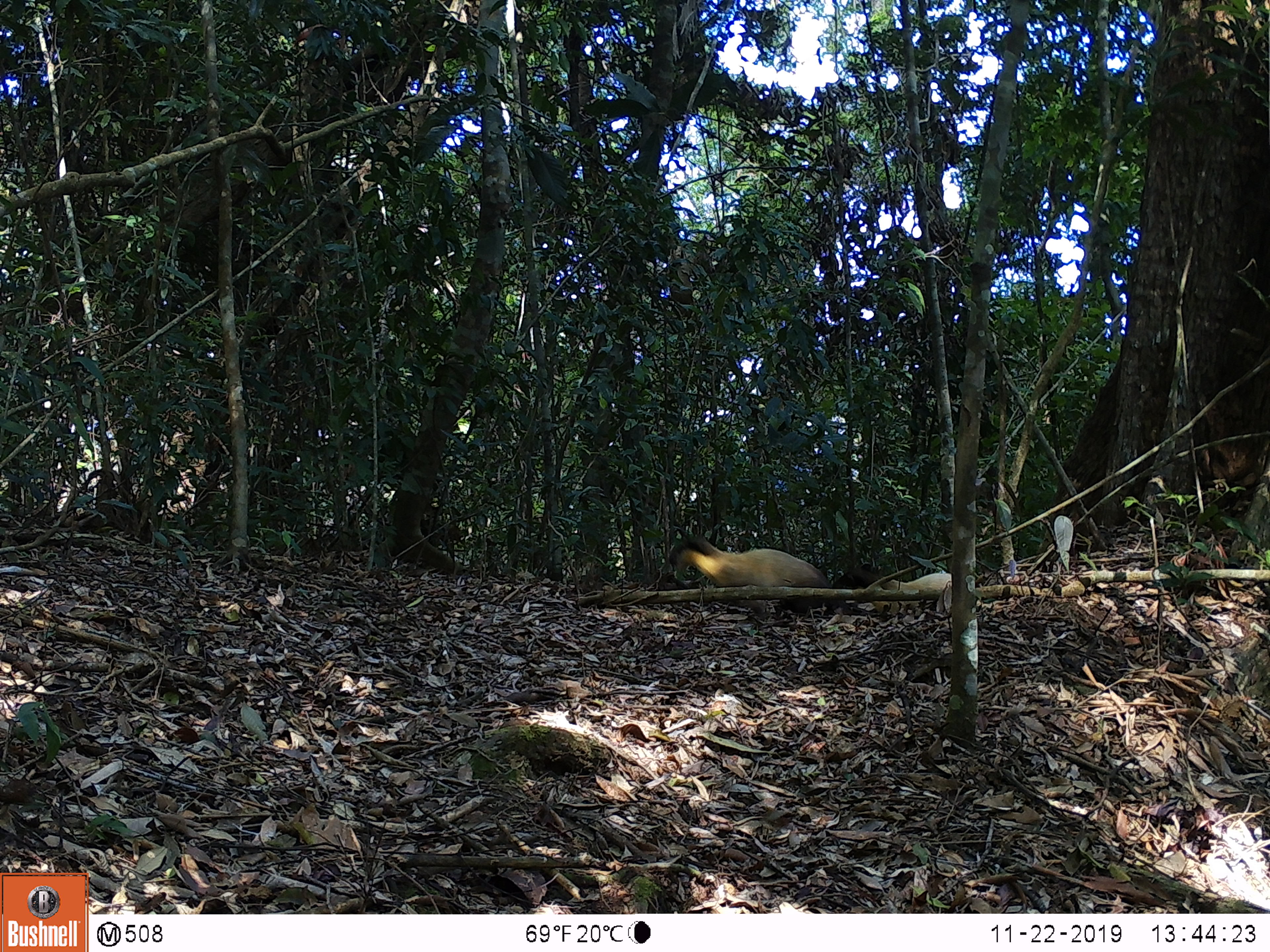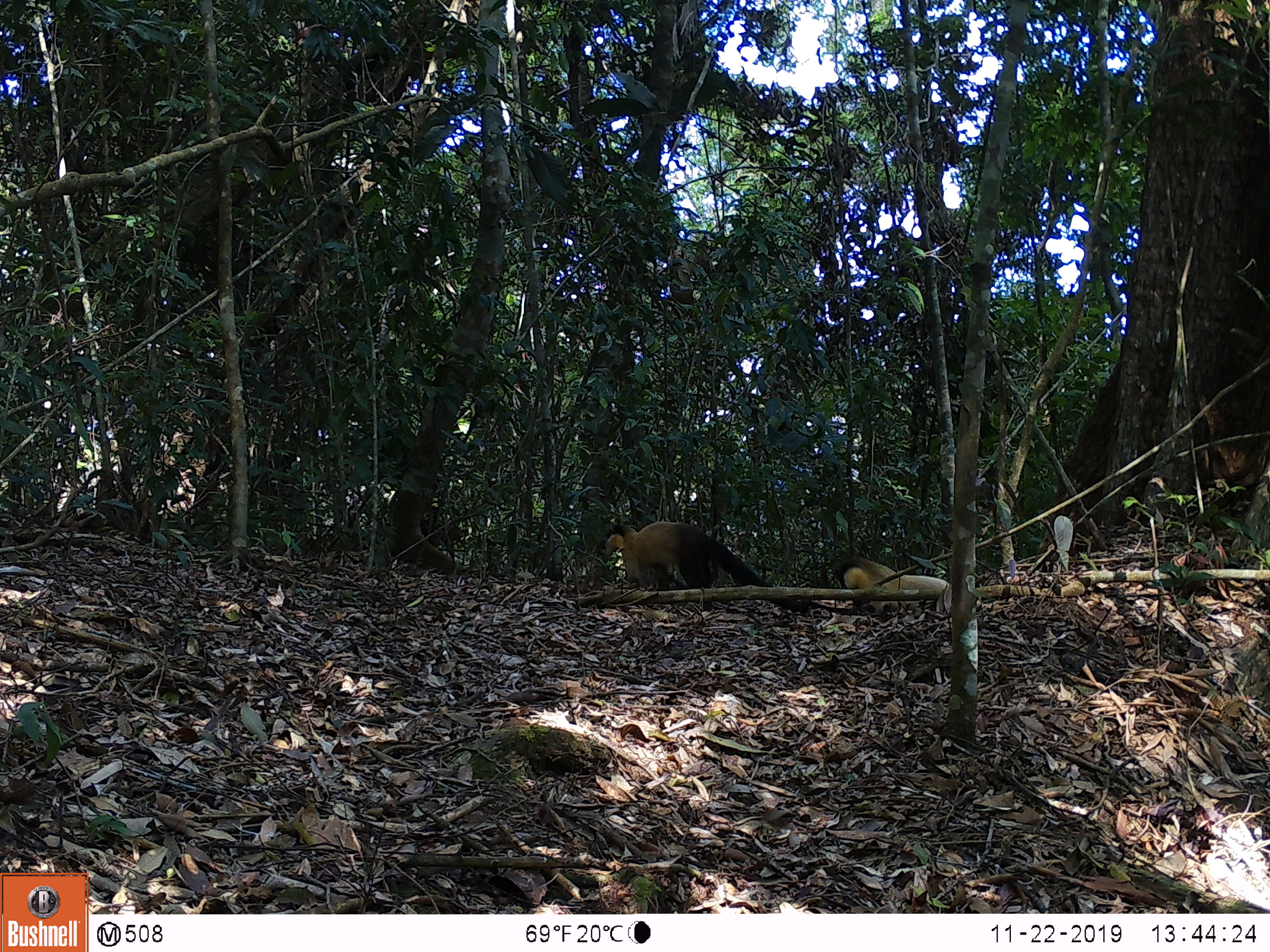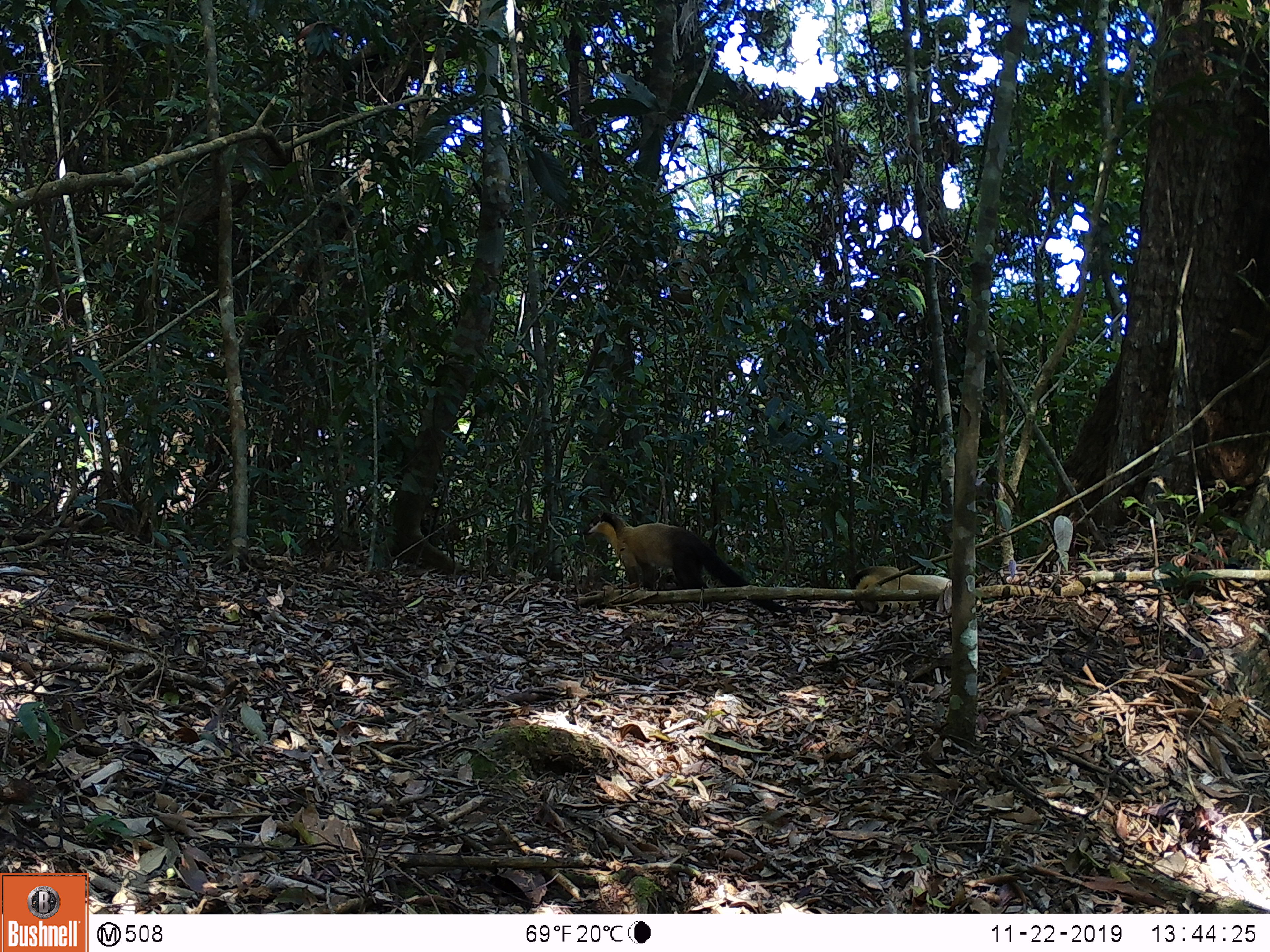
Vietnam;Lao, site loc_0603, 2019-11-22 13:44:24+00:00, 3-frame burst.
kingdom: Animalia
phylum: Chordata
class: Mammalia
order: Carnivora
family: Mustelidae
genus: Martes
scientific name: Martes flavigula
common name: yellow-throated marten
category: yellow throated marten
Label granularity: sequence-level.